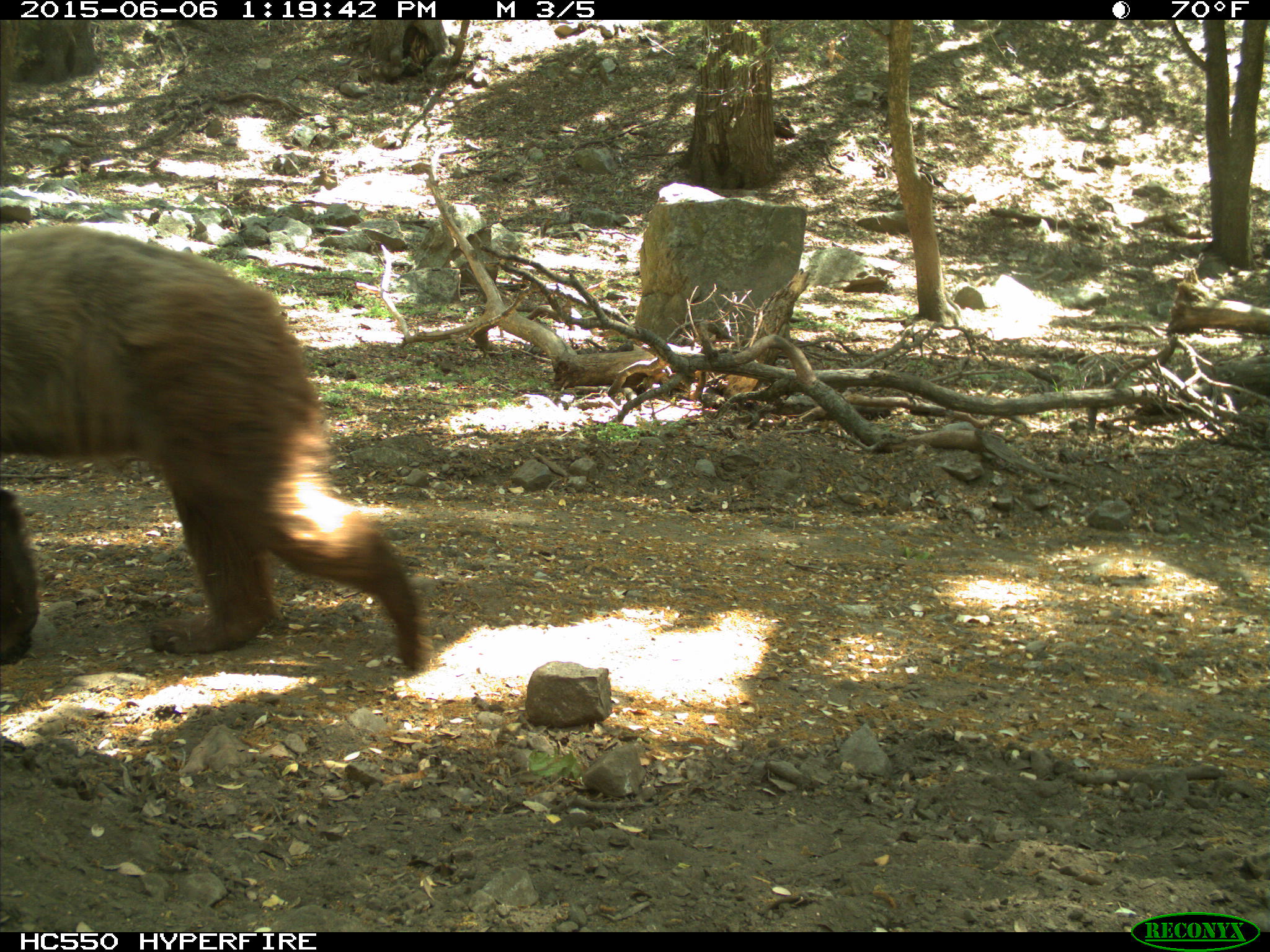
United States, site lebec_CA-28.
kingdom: Animalia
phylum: Chordata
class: Mammalia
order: Carnivora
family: Ursidae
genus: Ursus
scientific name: Ursus americanus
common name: american black bear